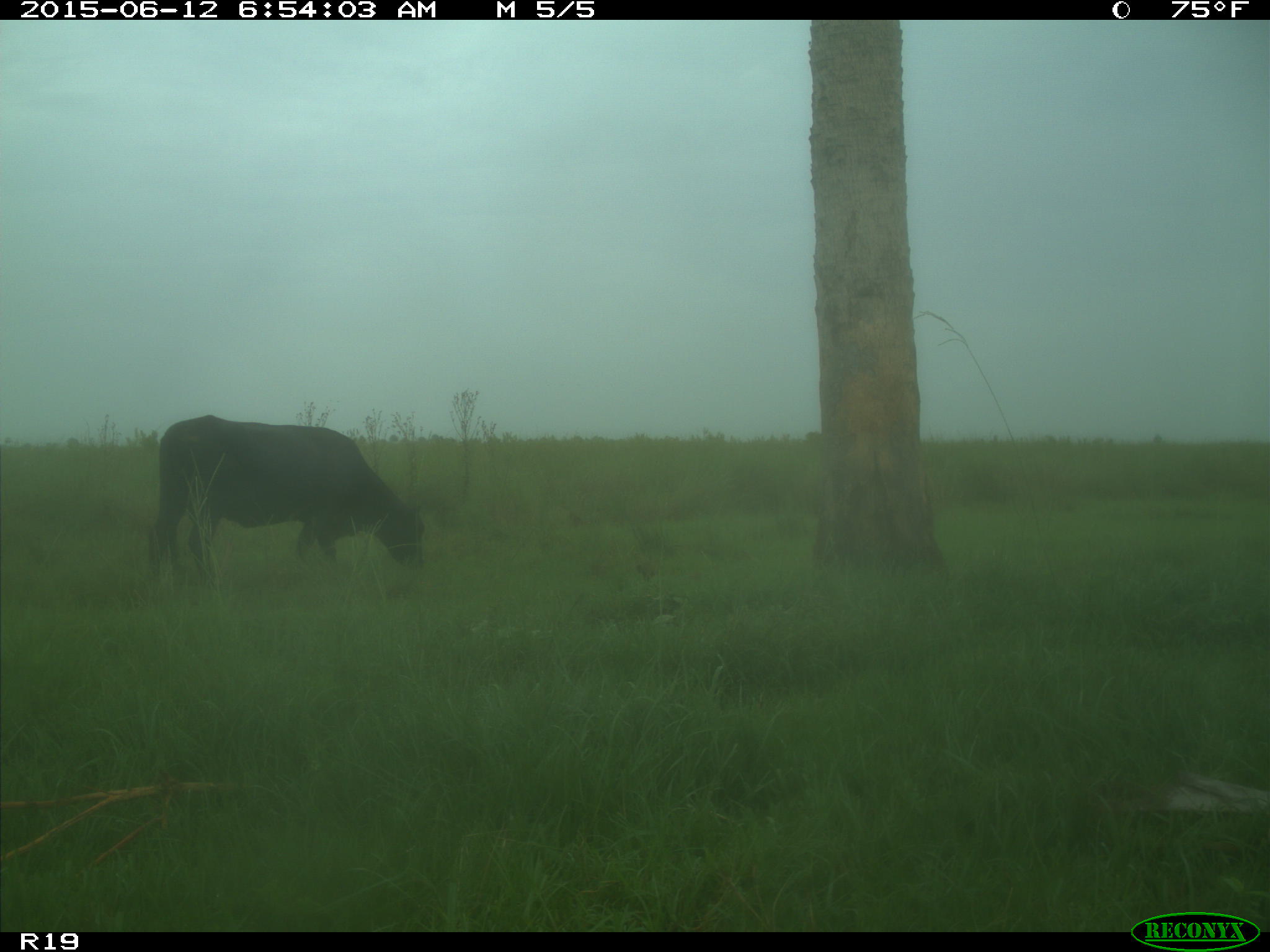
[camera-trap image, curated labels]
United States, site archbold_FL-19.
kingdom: Animalia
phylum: Chordata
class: Mammalia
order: Artiodactyla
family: Bovidae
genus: Bos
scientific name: Bos taurus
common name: domestic cow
Bos taurus (domestic cow).